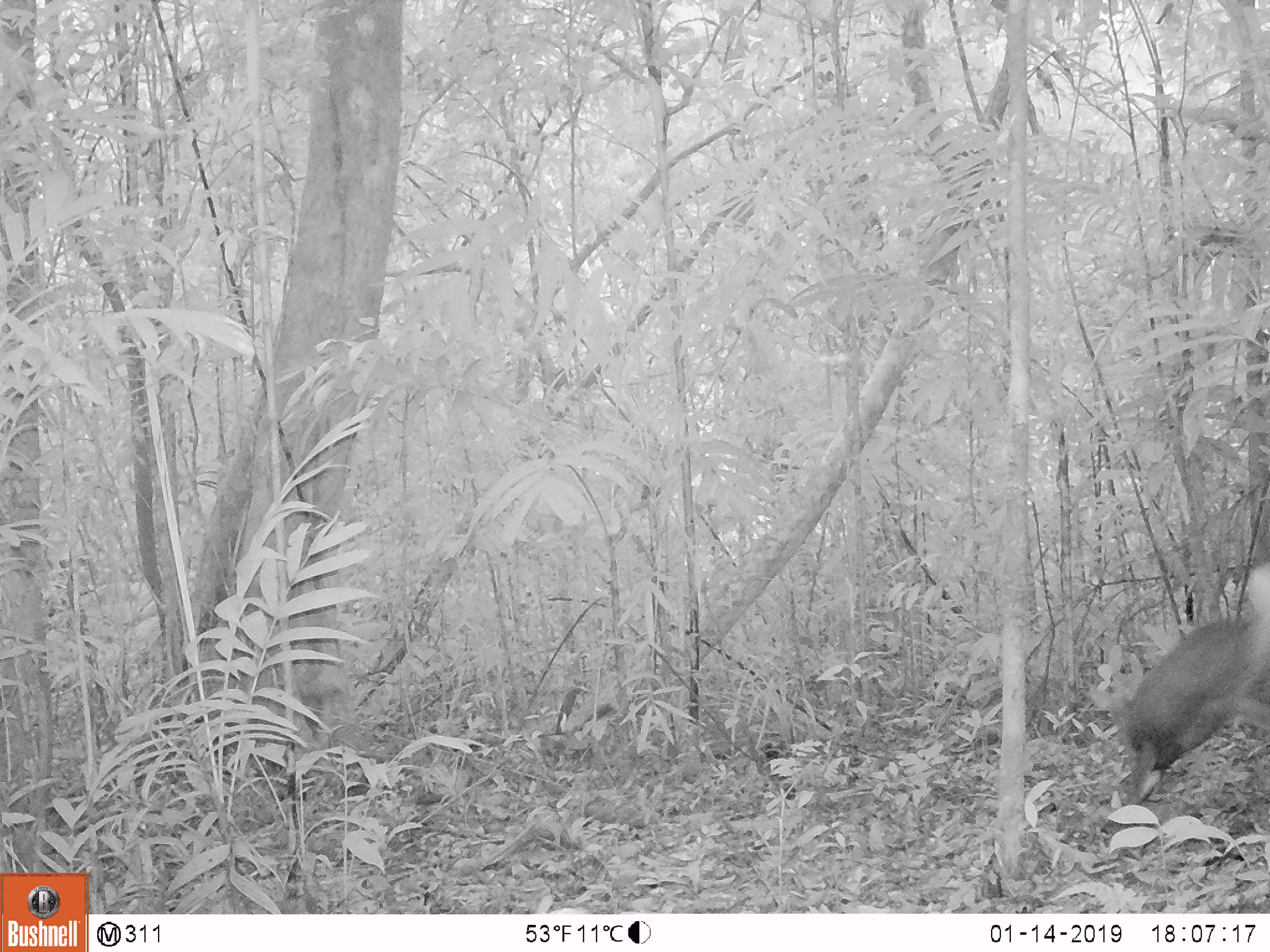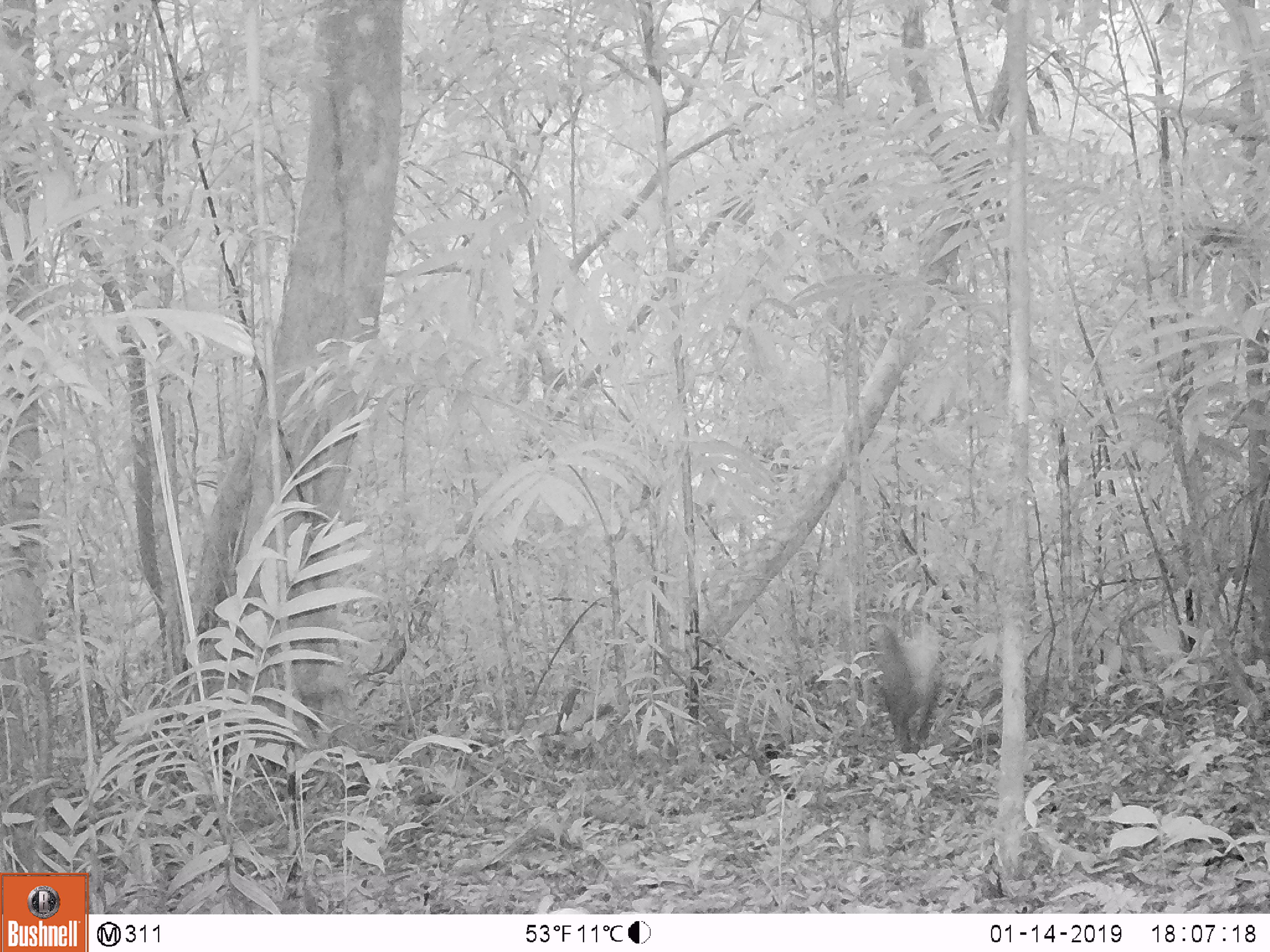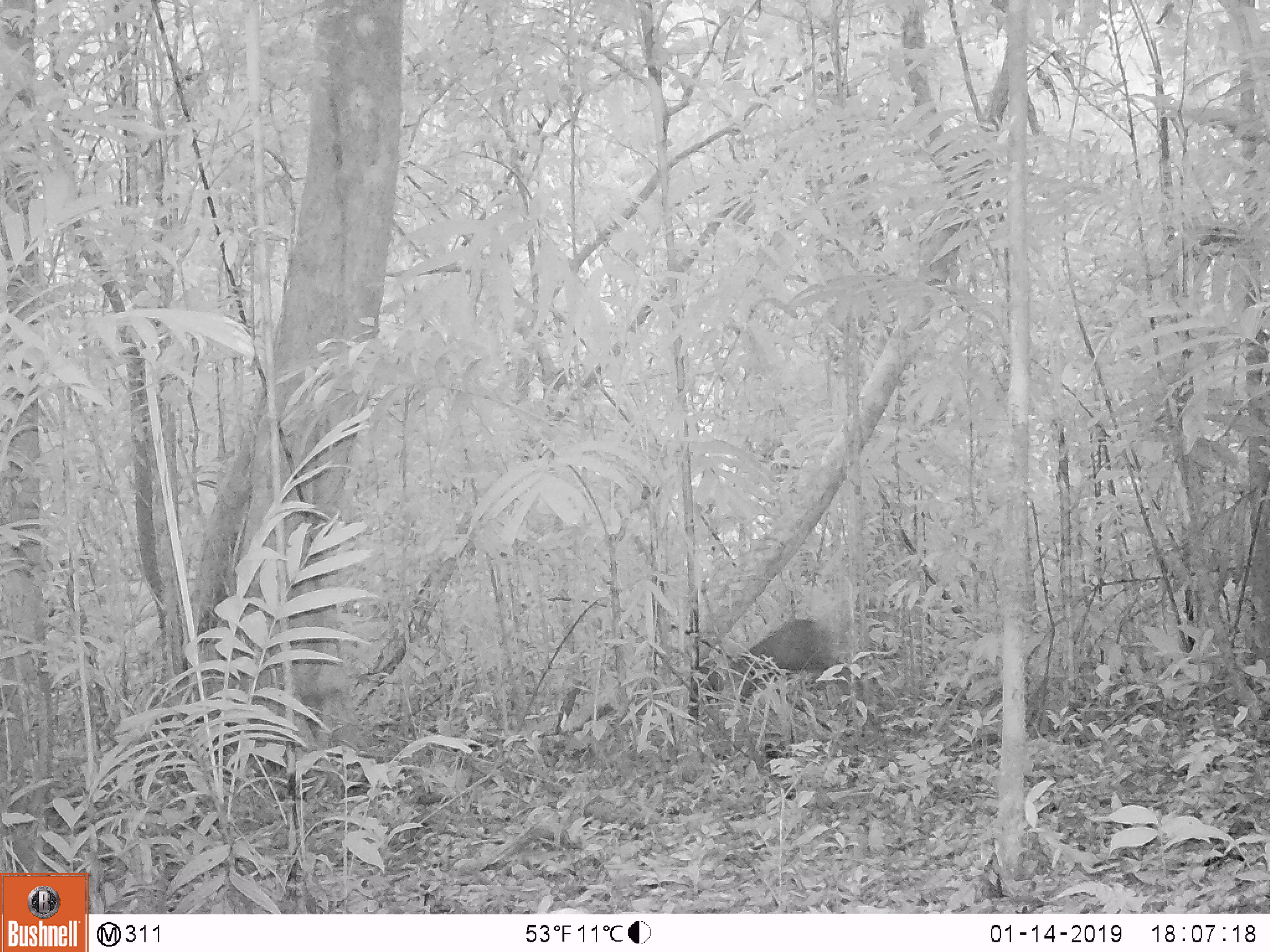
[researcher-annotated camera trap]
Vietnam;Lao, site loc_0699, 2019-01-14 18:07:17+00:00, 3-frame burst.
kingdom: Animalia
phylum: Chordata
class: Mammalia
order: Artiodactyla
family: Cervidae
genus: Muntiacus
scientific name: Muntiacus rooseveltorum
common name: roosevelt's muntjac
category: roosevelts muntjac group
Roosevelts muntjac group (roosevelt's muntjac) (Muntiacus rooseveltorum). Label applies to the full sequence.